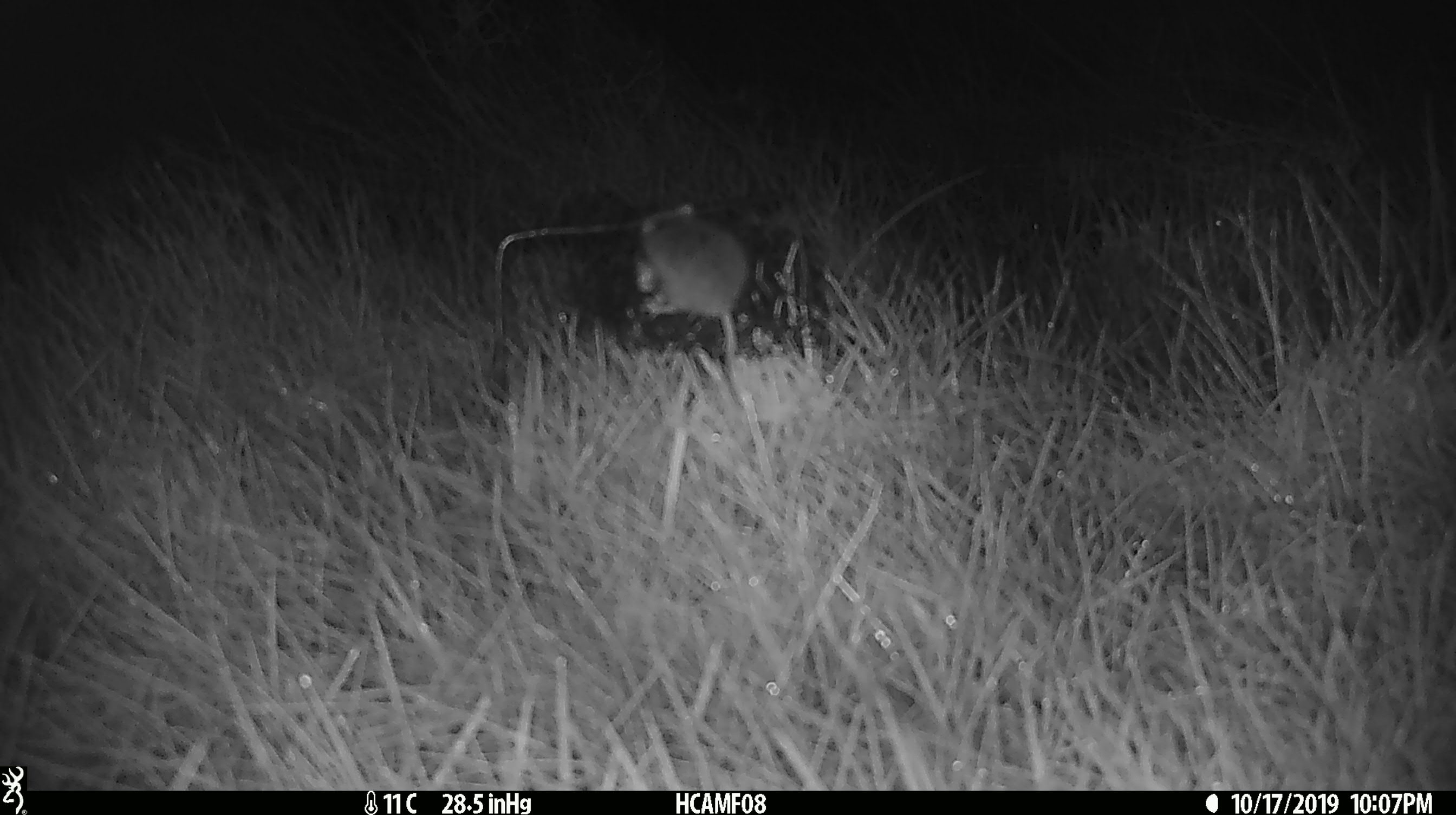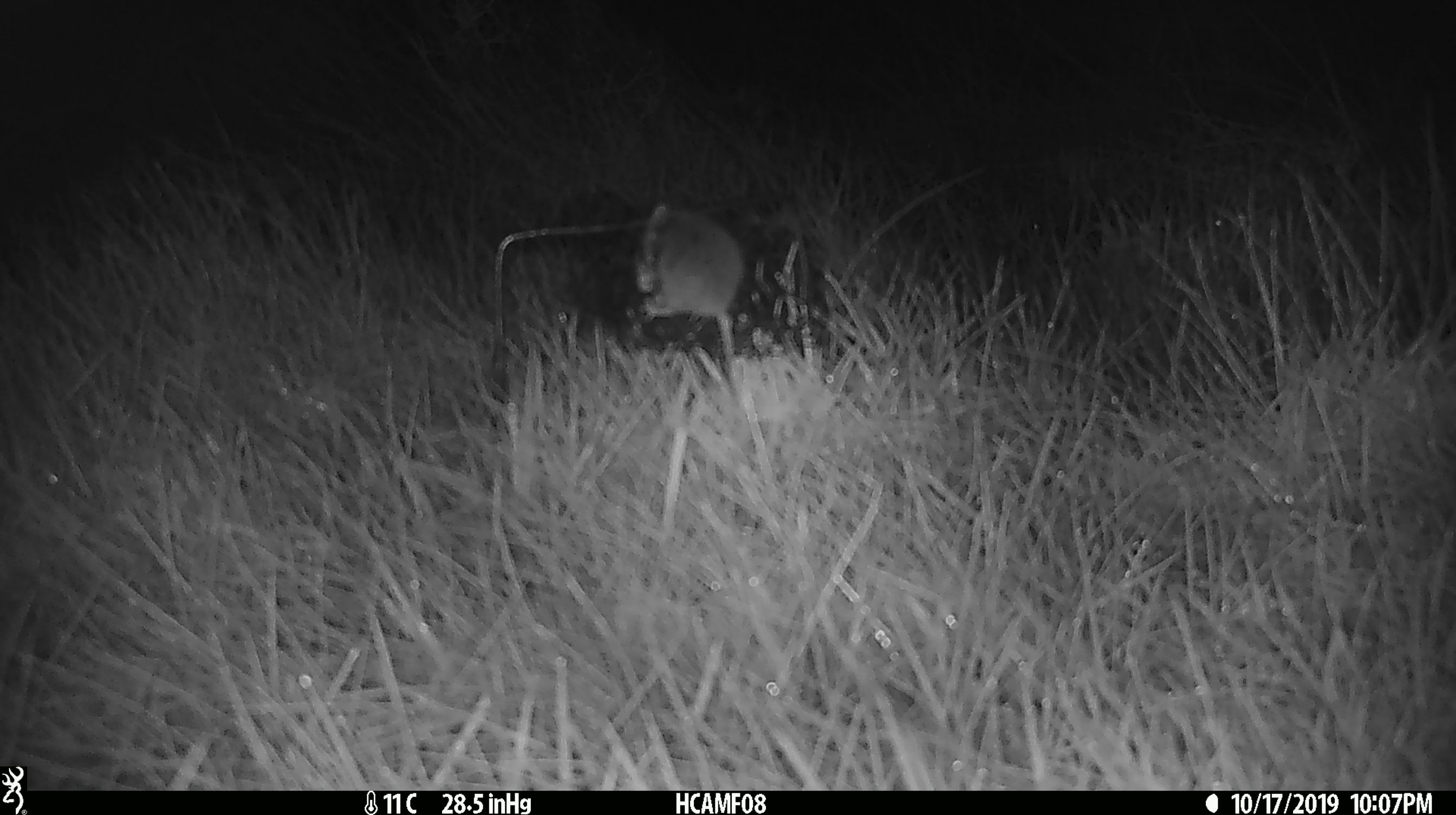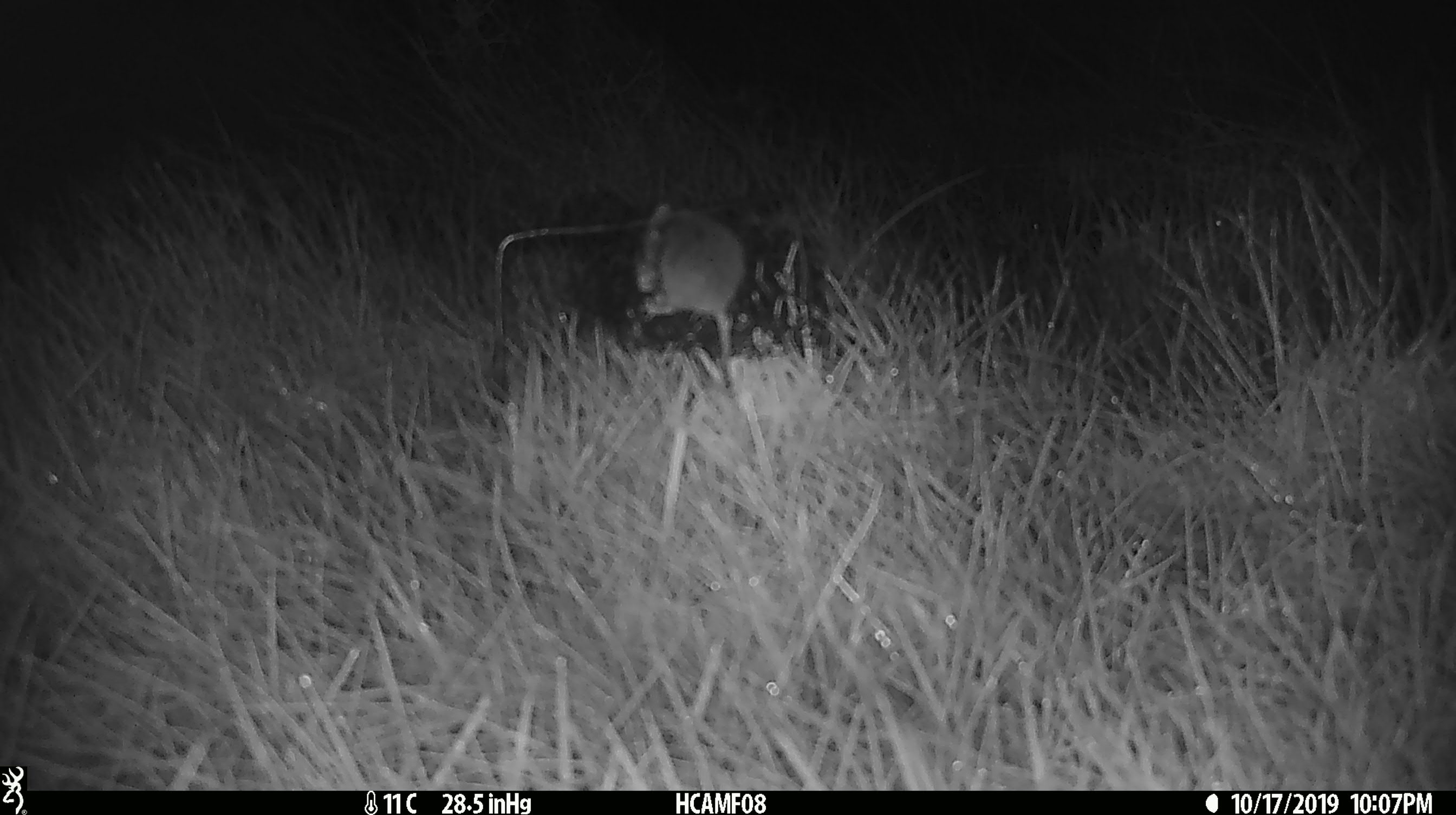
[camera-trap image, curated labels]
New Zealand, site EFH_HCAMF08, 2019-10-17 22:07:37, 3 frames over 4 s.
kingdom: Animalia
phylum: Chordata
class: Mammalia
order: Rodentia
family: Muridae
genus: Mus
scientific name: Mus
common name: mouse